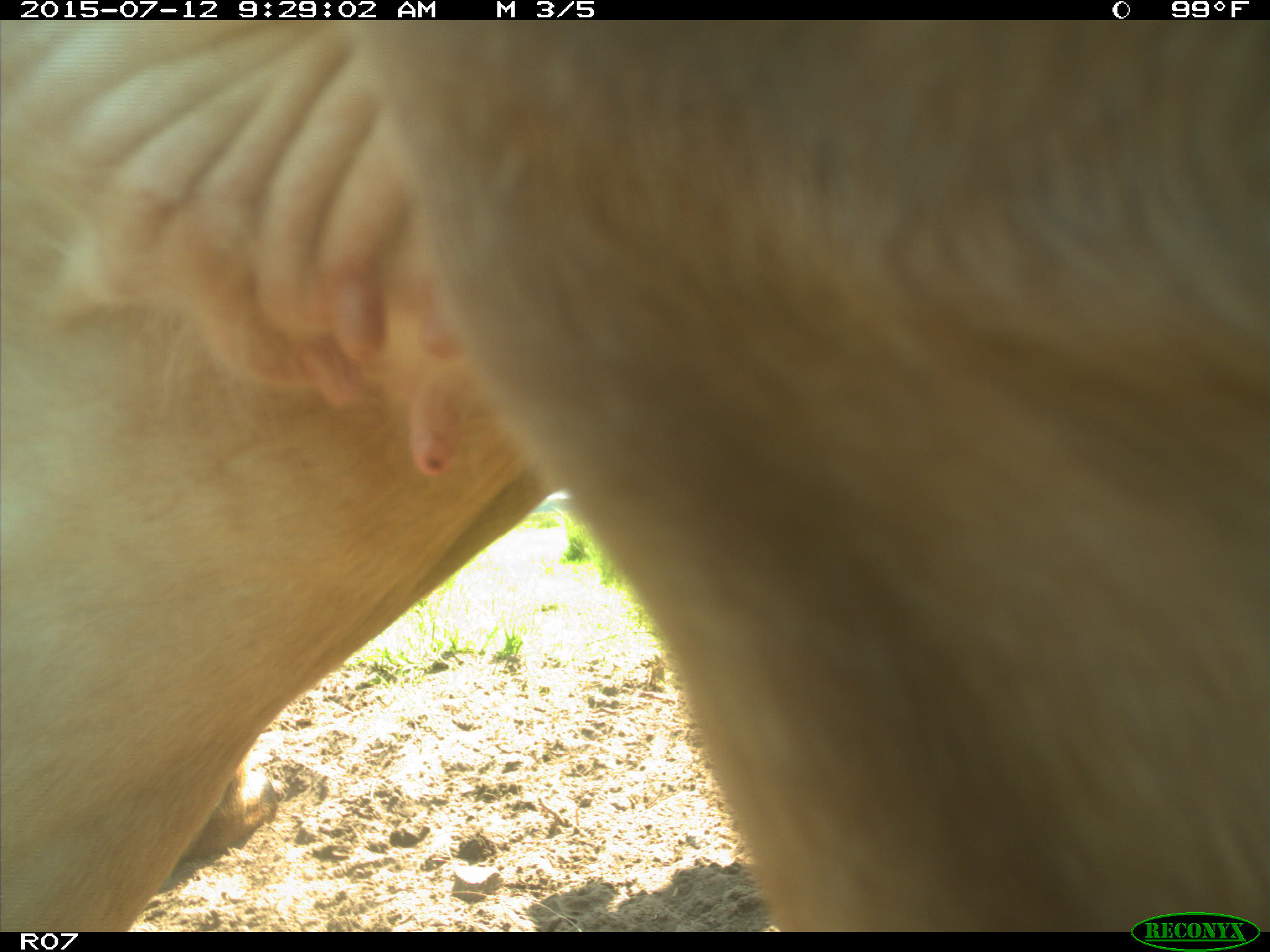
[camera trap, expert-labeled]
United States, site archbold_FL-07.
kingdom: Animalia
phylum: Chordata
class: Mammalia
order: Artiodactyla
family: Bovidae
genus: Bos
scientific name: Bos taurus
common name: domestic cow